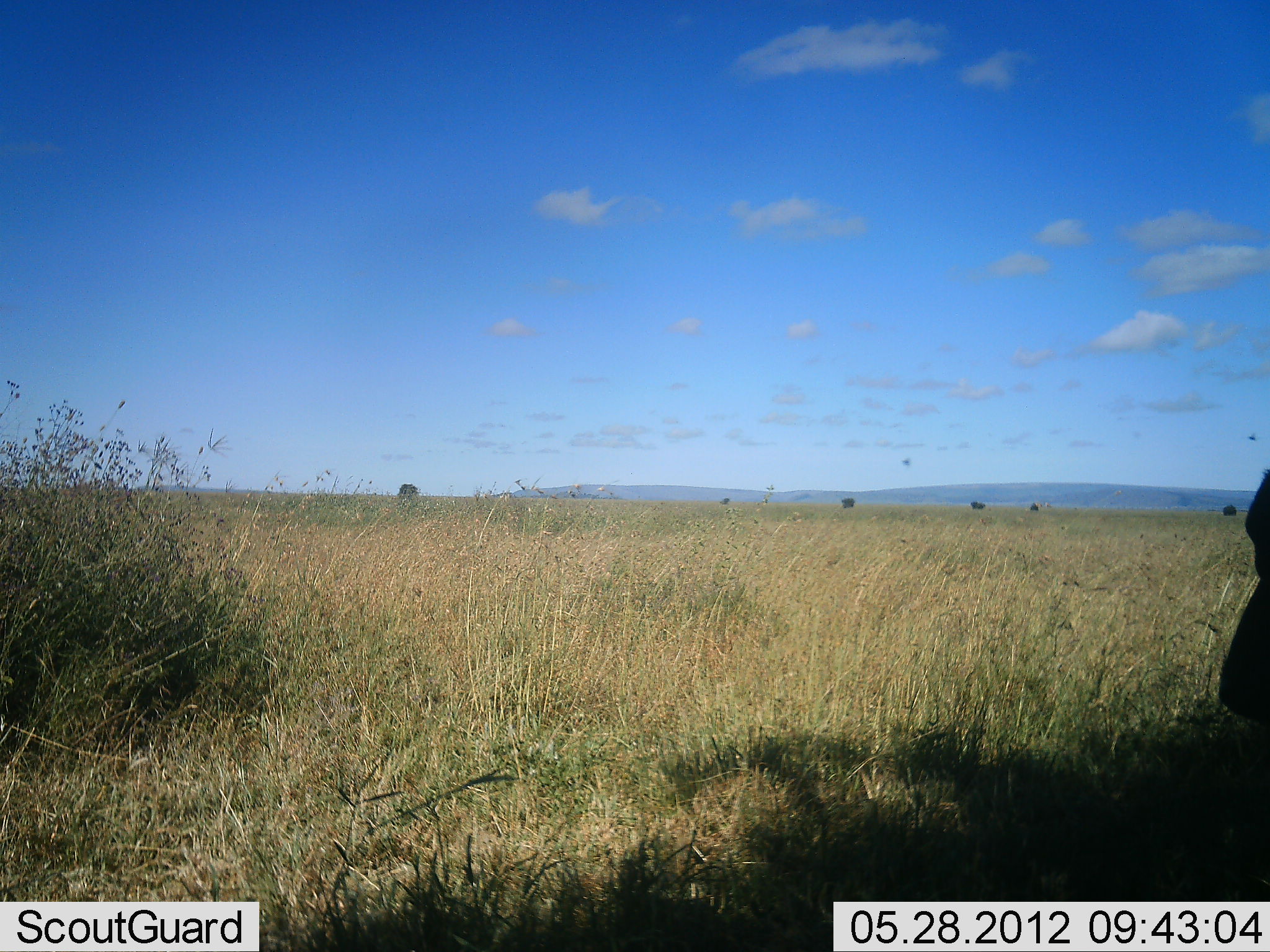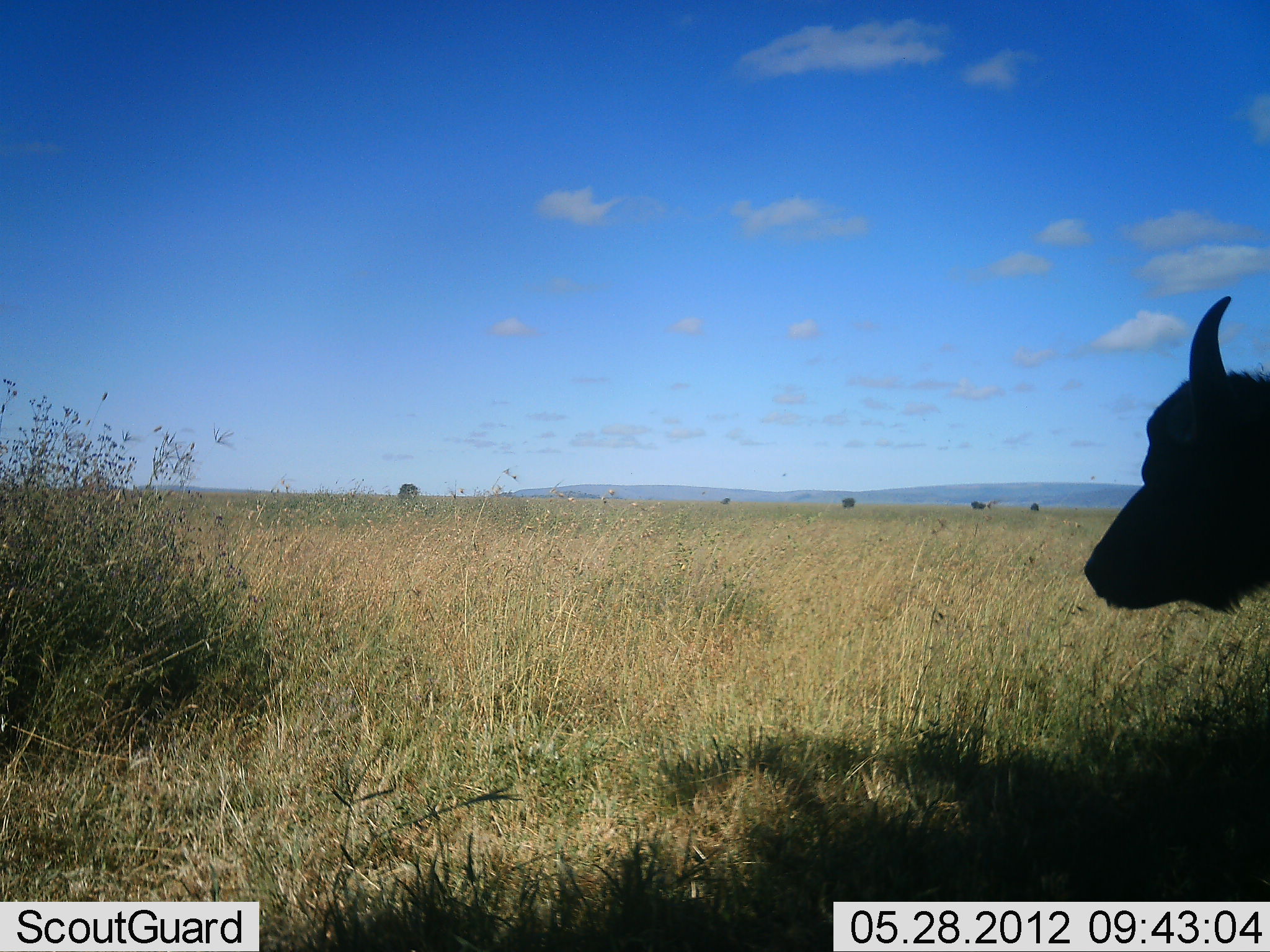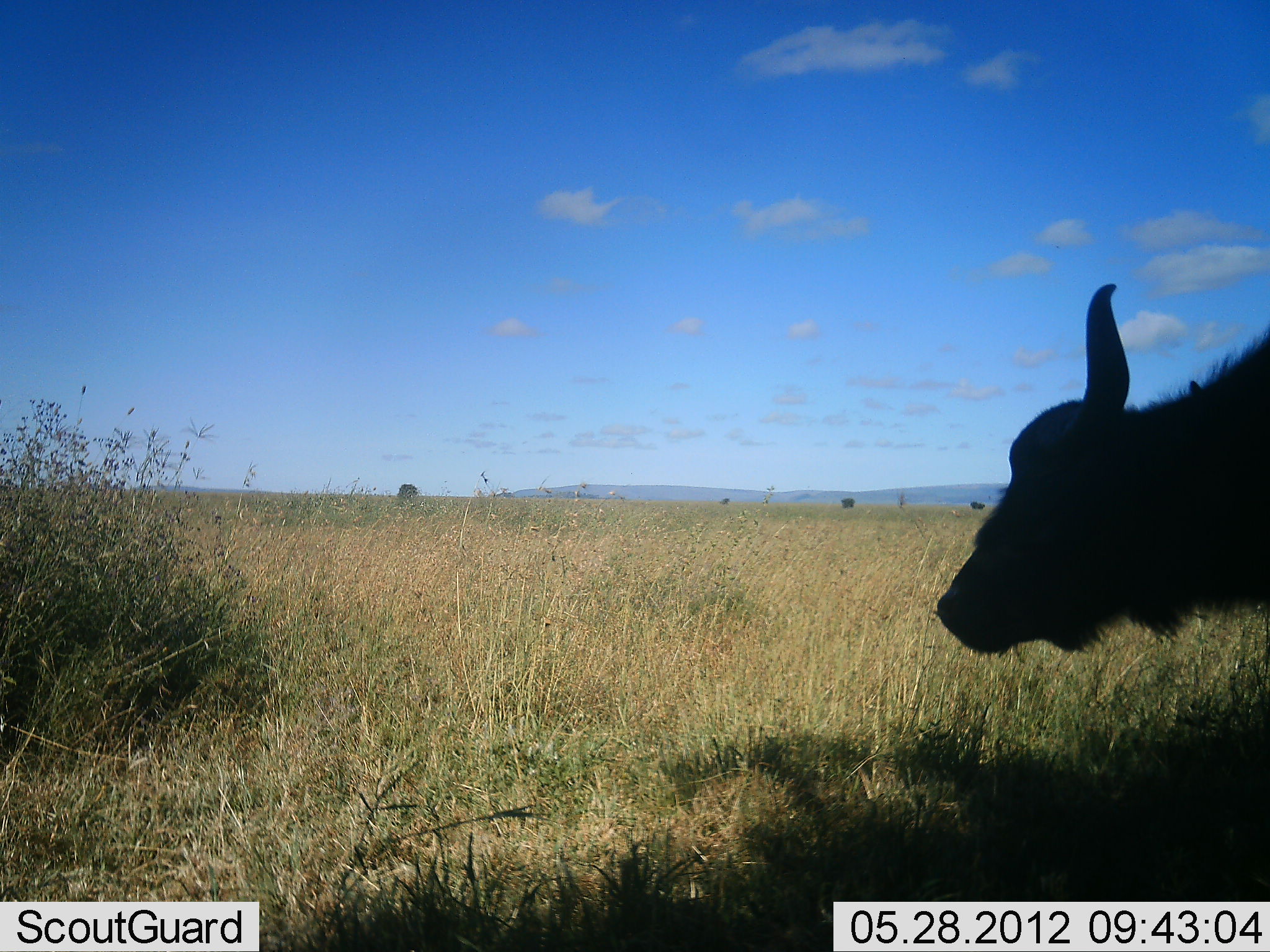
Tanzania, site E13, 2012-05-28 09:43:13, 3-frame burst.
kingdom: Animalia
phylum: Chordata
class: Mammalia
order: Artiodactyla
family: Bovidae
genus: Syncerus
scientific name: Syncerus caffer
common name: cape buffalo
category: buffalo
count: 1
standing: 10%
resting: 0%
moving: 90%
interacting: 0%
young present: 0%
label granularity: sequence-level